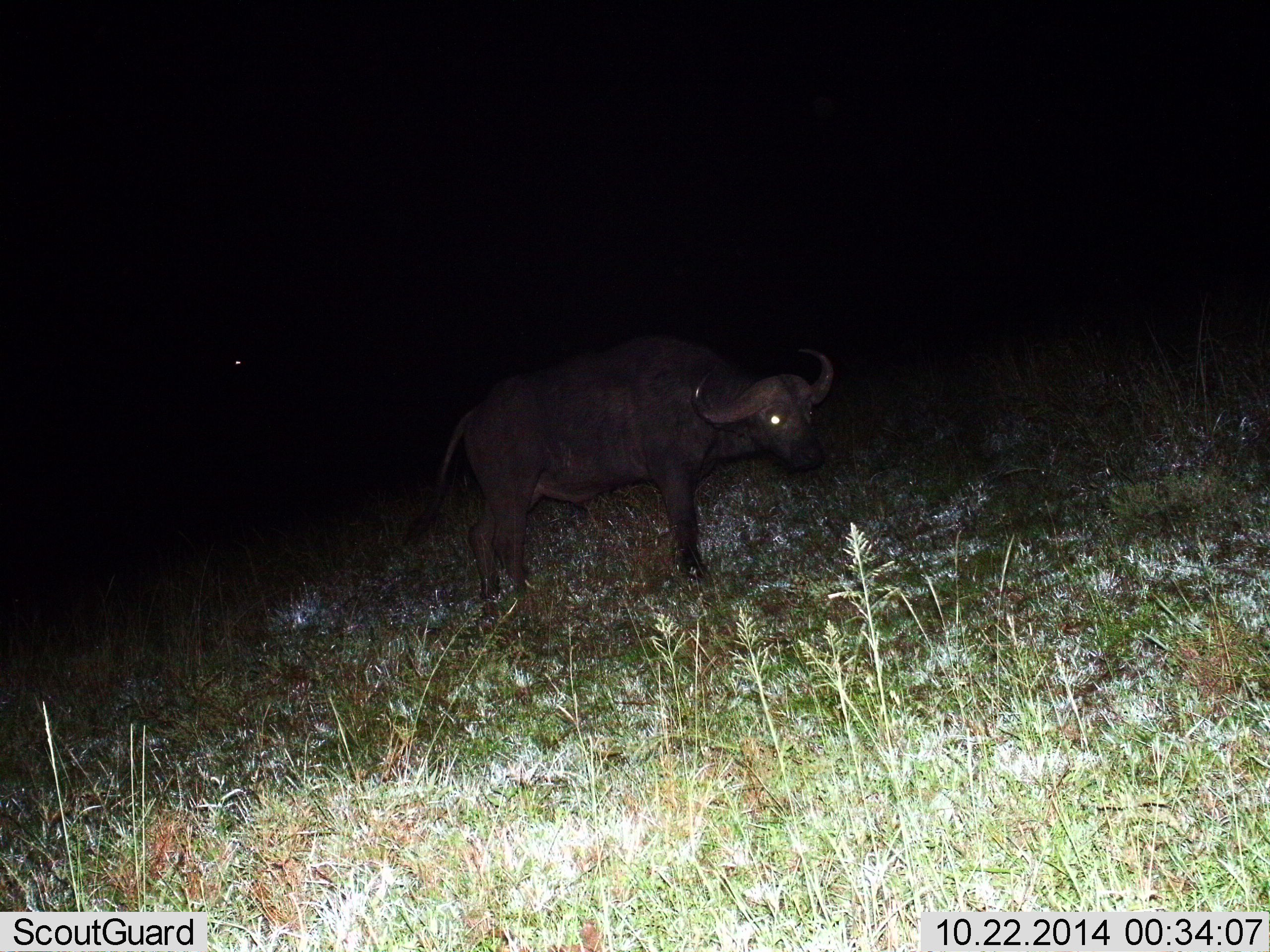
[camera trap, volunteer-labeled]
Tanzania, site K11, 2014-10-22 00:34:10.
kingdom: Animalia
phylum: Chordata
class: Mammalia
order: Artiodactyla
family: Bovidae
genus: Syncerus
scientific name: Syncerus caffer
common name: cape buffalo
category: buffalo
Buffalo (cape buffalo) (Syncerus caffer), count 1. Behavior (volunteer vote fractions): standing 80%, resting 0%, moving 20%, interacting 0%. Young present (vote fraction): 0%. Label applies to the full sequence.